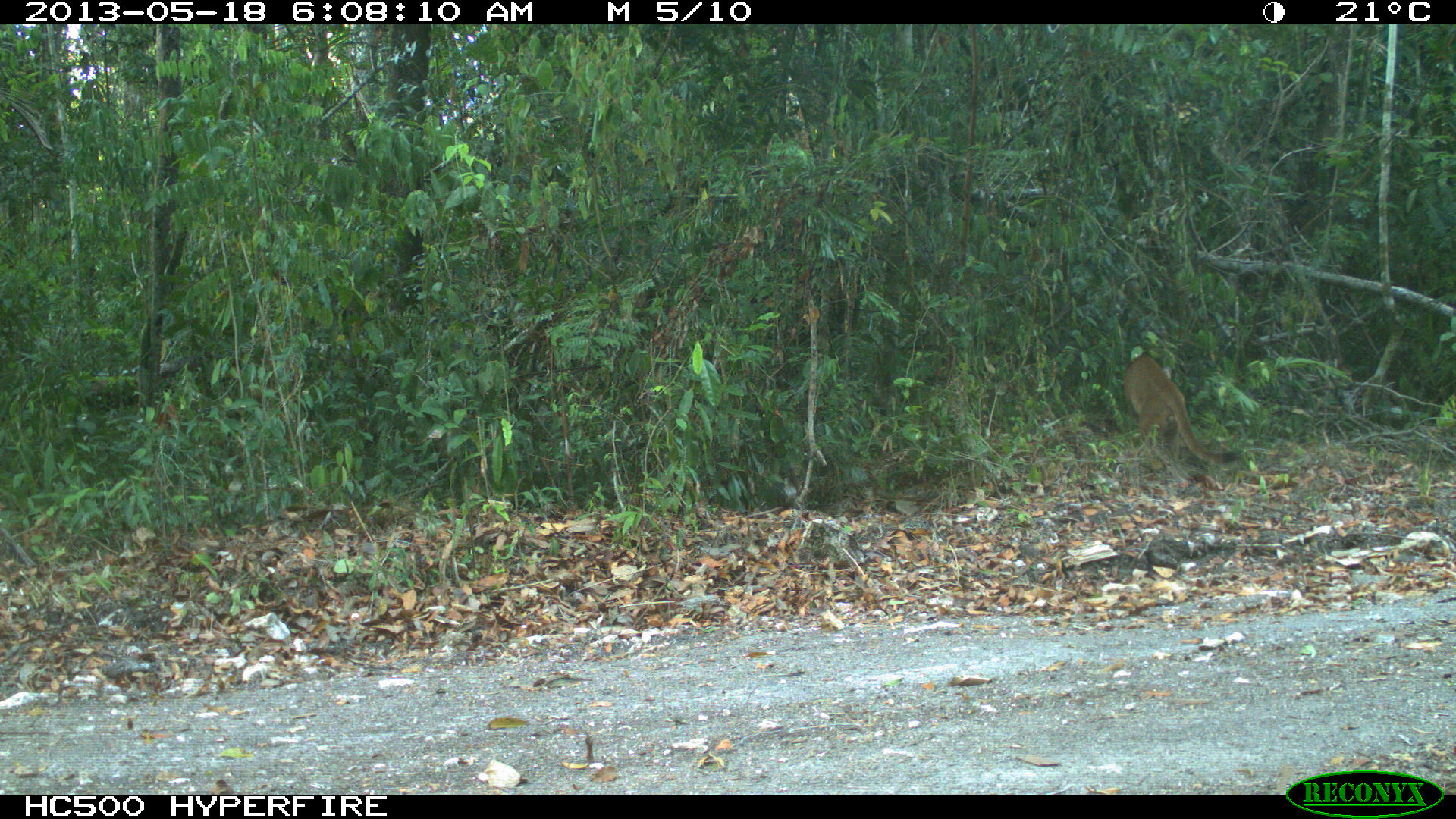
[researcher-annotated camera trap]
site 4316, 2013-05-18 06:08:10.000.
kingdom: Animalia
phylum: Chordata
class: Mammalia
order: Carnivora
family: Felidae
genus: Puma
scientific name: Puma concolor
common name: mountain lion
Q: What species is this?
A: Puma concolor (mountain lion).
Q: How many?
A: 1.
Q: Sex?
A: Male.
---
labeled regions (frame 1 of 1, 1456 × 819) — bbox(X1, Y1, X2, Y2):
puma concolor: bbox(1122, 355, 1242, 473)